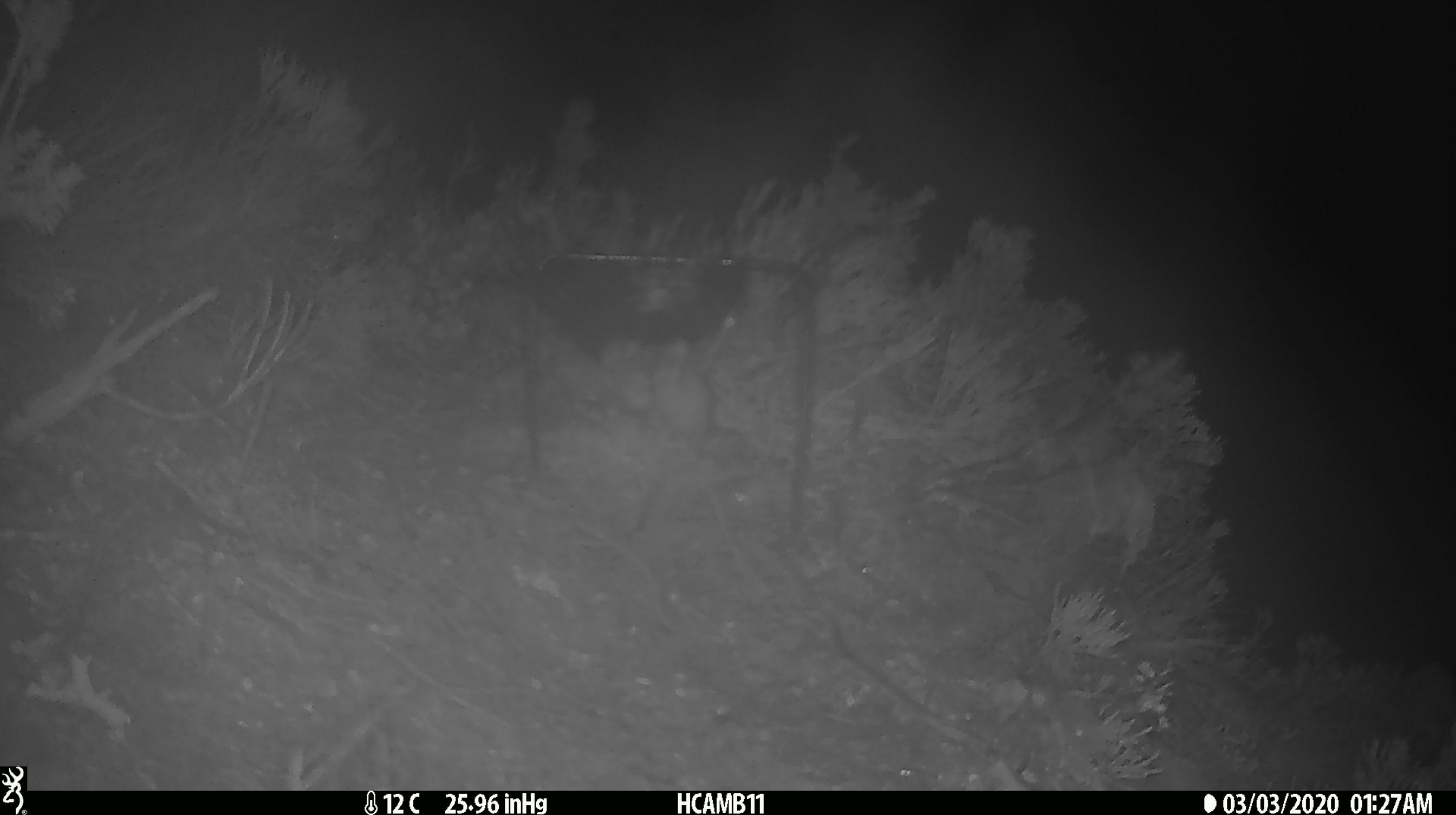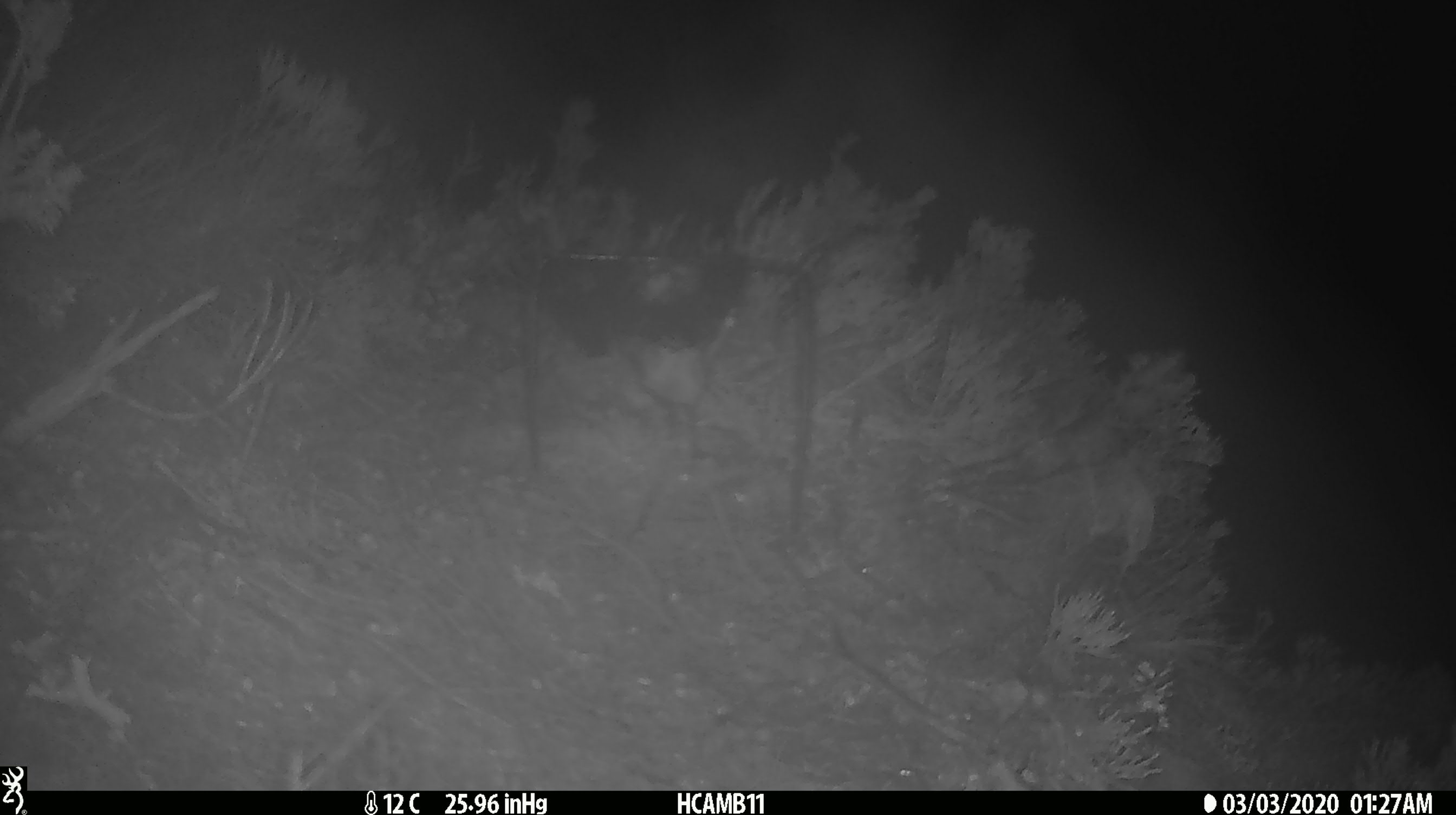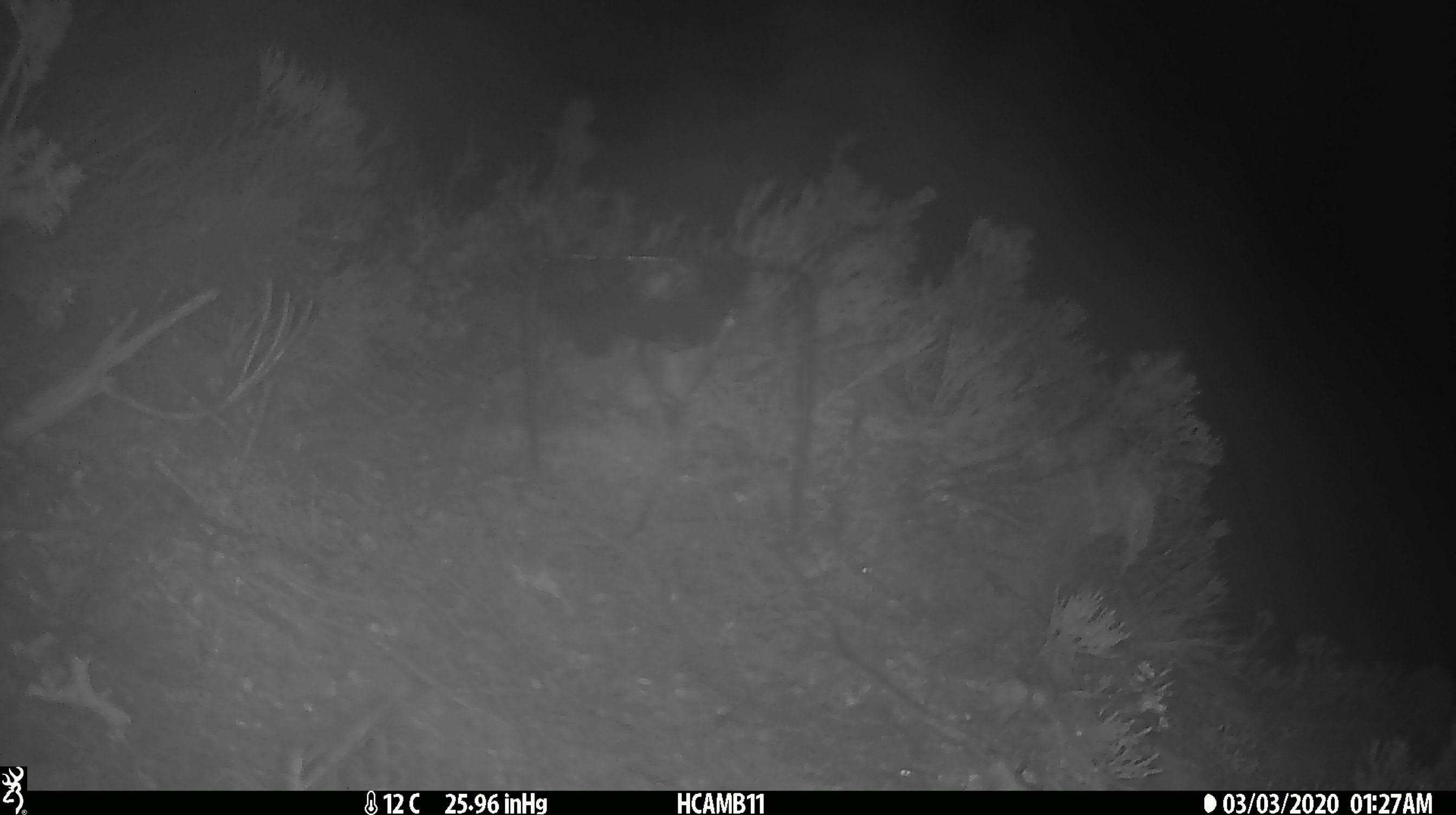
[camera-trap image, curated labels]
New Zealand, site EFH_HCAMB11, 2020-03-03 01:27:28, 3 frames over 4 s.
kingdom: Animalia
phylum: Chordata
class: Mammalia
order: Rodentia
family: Muridae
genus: Mus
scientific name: Mus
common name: mouse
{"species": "mouse (Mus)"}